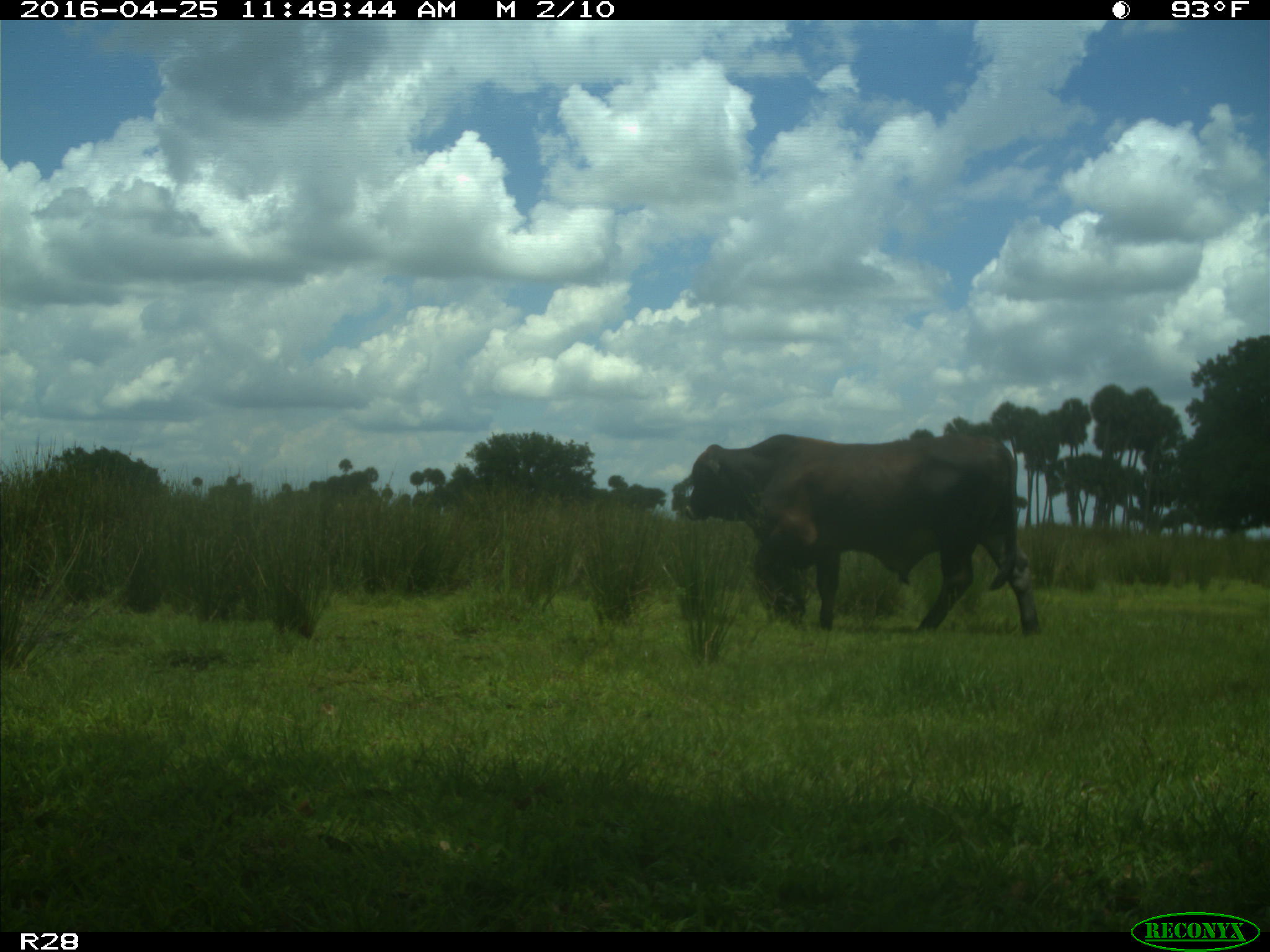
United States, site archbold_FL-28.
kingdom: Animalia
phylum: Chordata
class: Mammalia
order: Artiodactyla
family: Bovidae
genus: Bos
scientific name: Bos taurus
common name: domestic cow